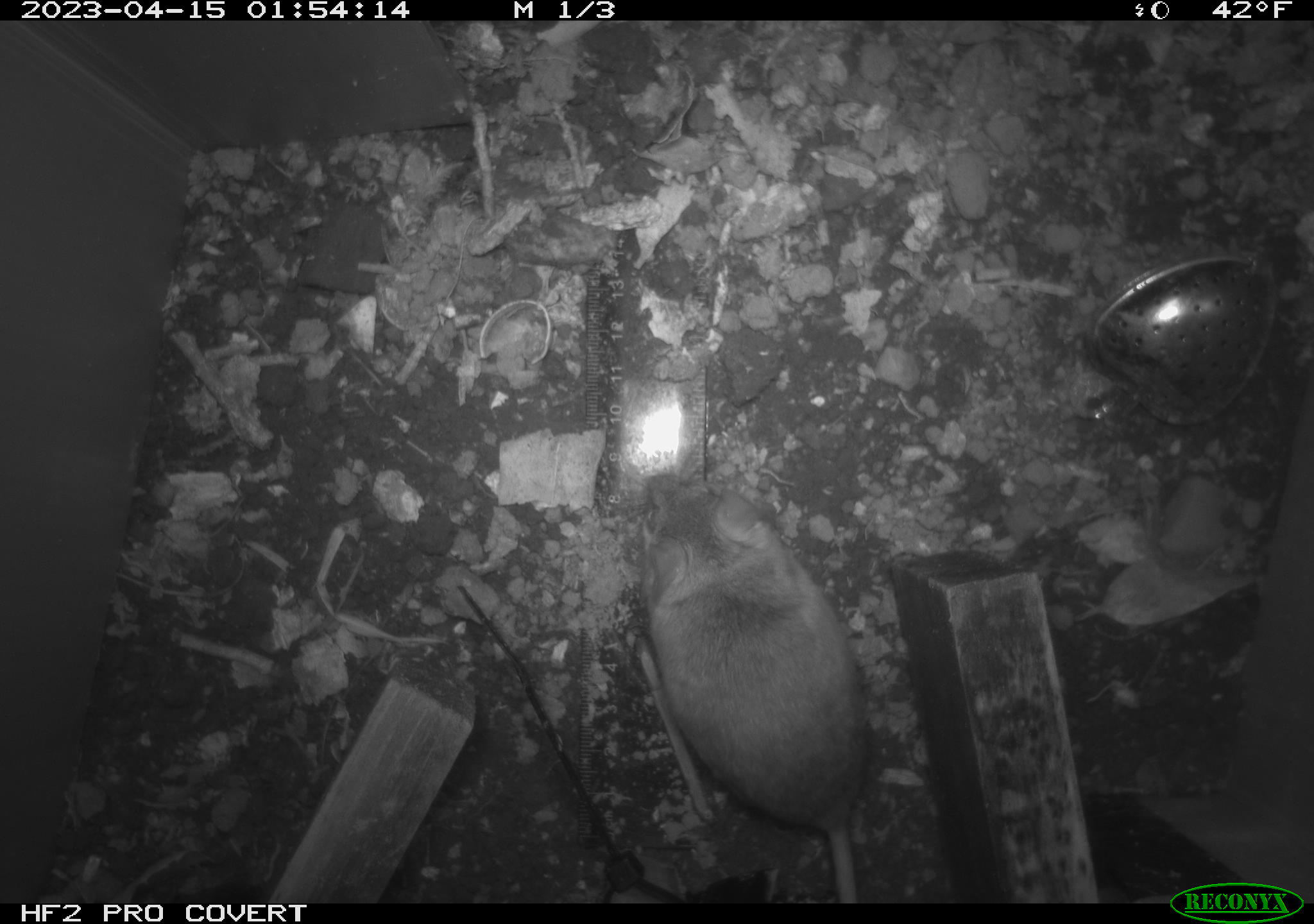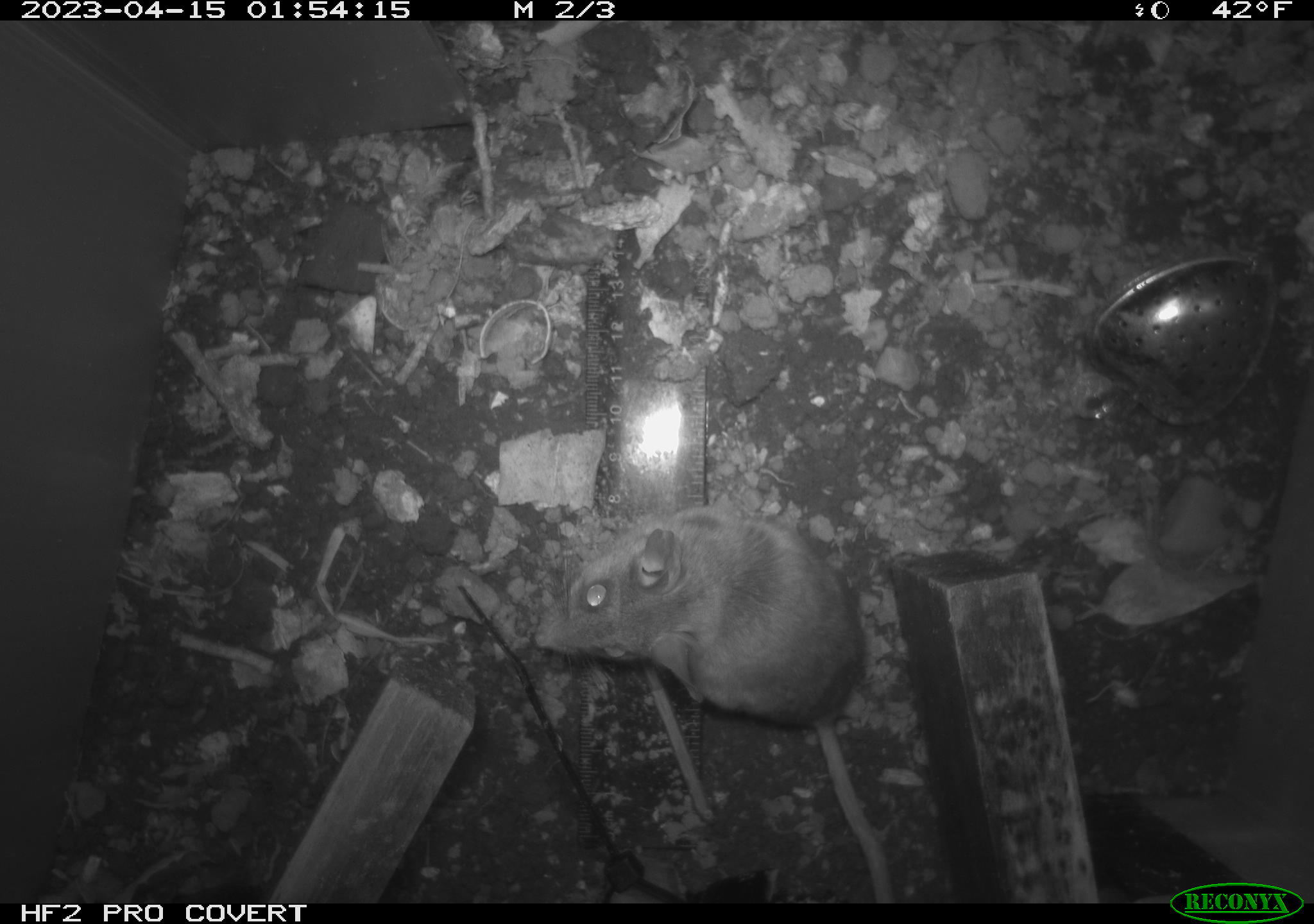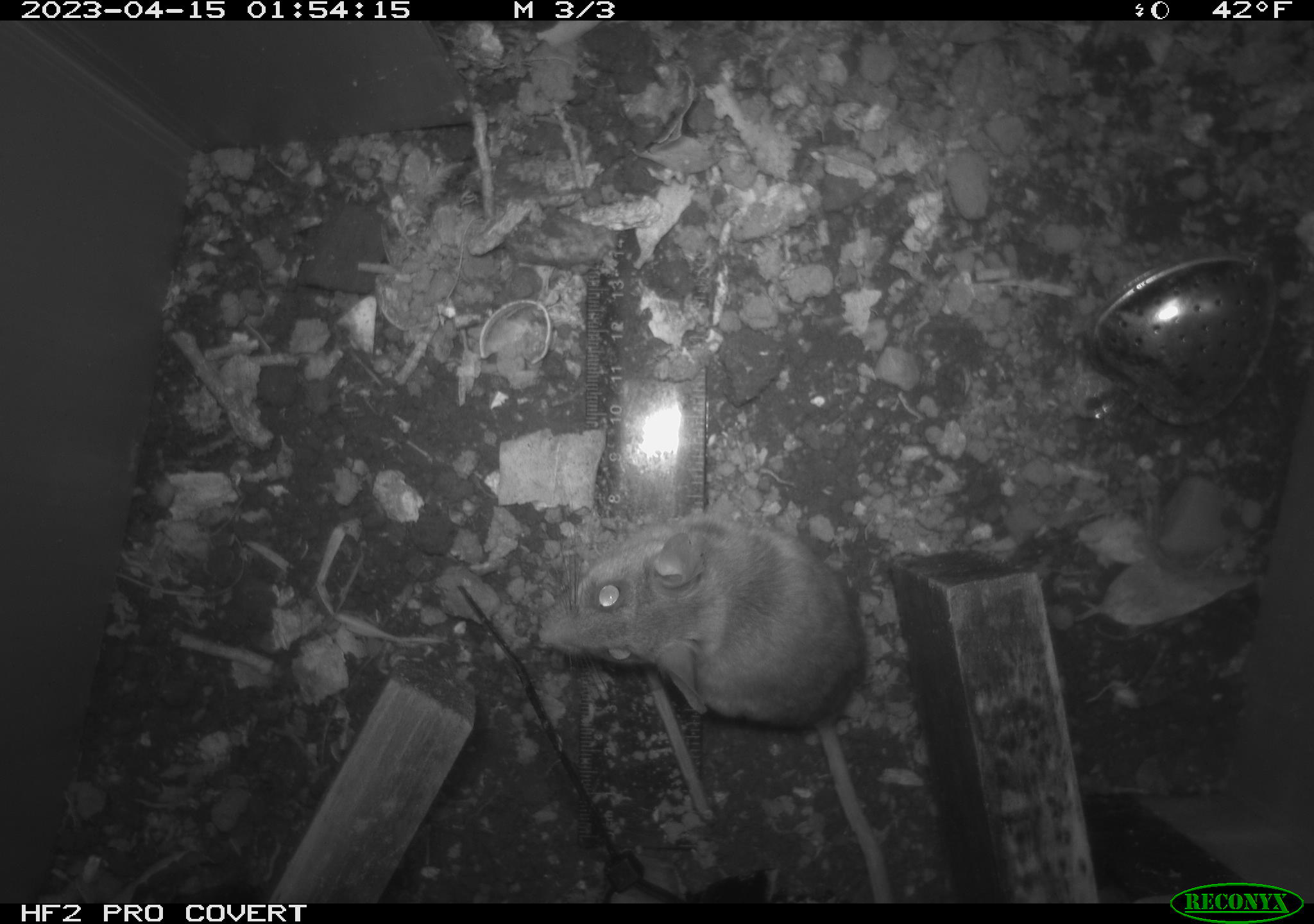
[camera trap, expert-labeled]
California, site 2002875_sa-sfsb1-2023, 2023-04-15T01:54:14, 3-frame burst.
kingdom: Animalia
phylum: Chordata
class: Mammalia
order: Rodentia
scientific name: Rodentia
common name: mouse species